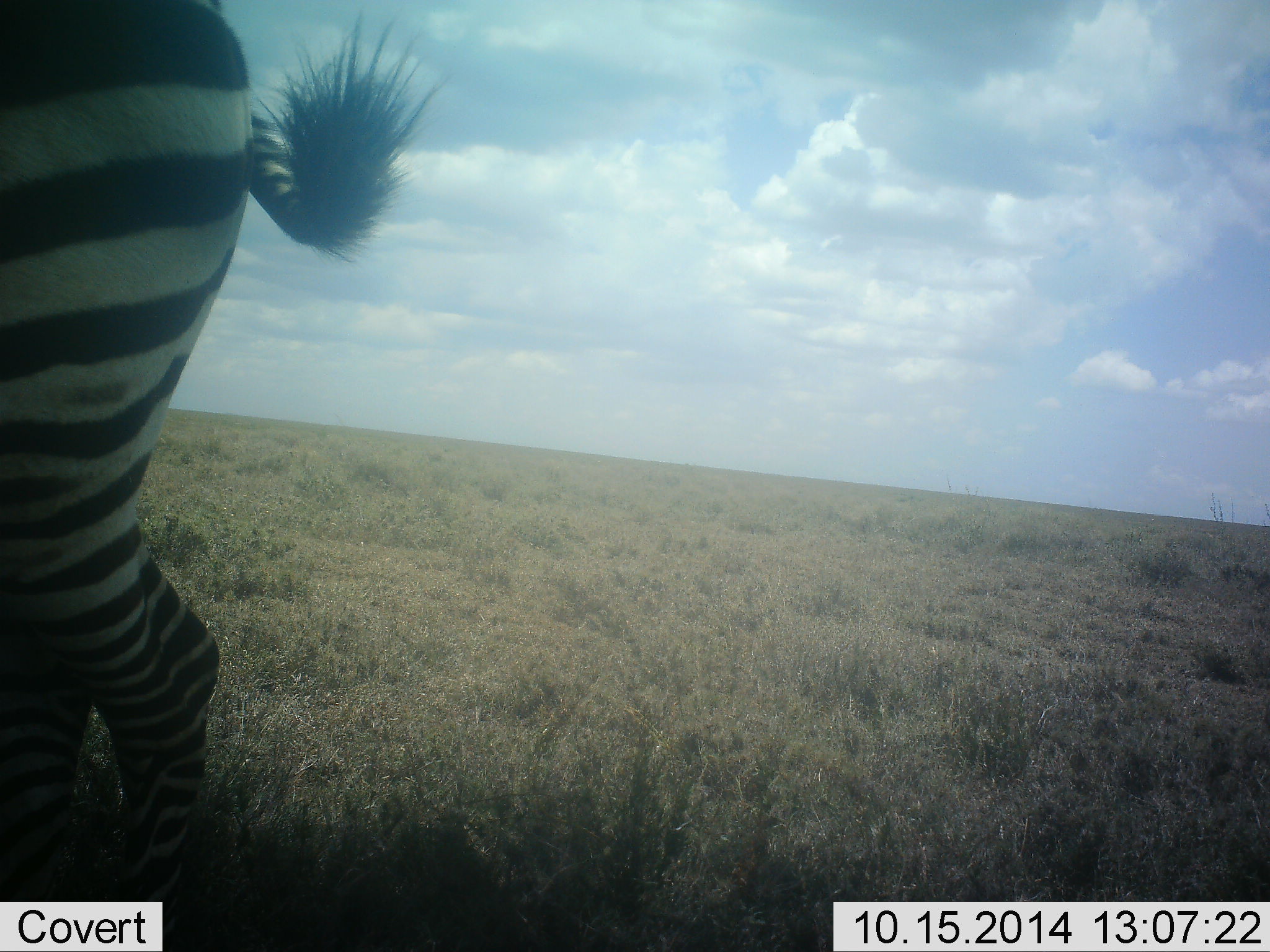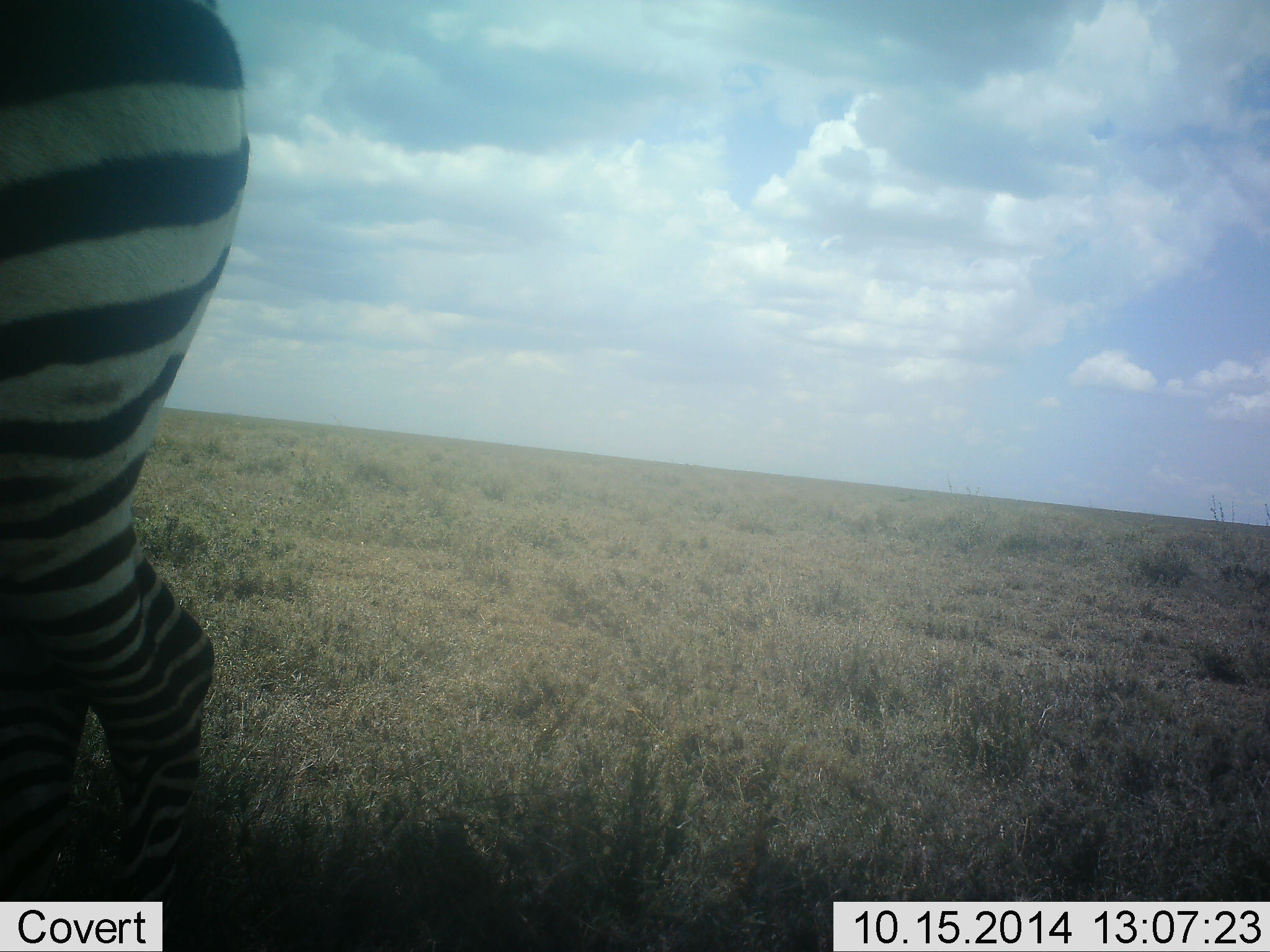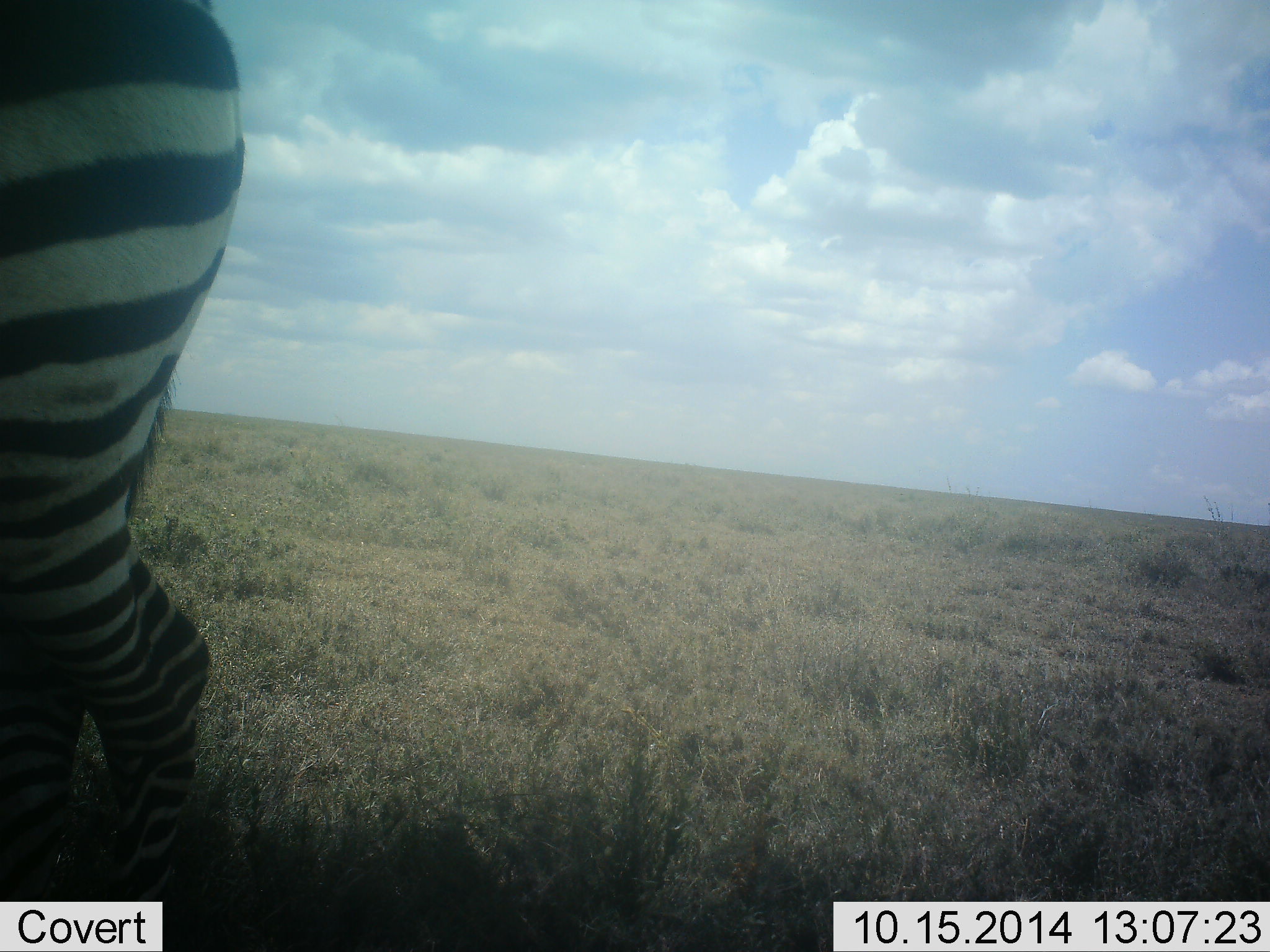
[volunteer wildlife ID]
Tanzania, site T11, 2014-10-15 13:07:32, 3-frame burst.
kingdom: Animalia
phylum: Chordata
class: Mammalia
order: Perissodactyla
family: Equidae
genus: Equus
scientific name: Equus quagga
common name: plains zebra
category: zebra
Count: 1.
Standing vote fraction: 80%.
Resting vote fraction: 0%.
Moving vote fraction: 20%.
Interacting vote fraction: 0%.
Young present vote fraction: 0%.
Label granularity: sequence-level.